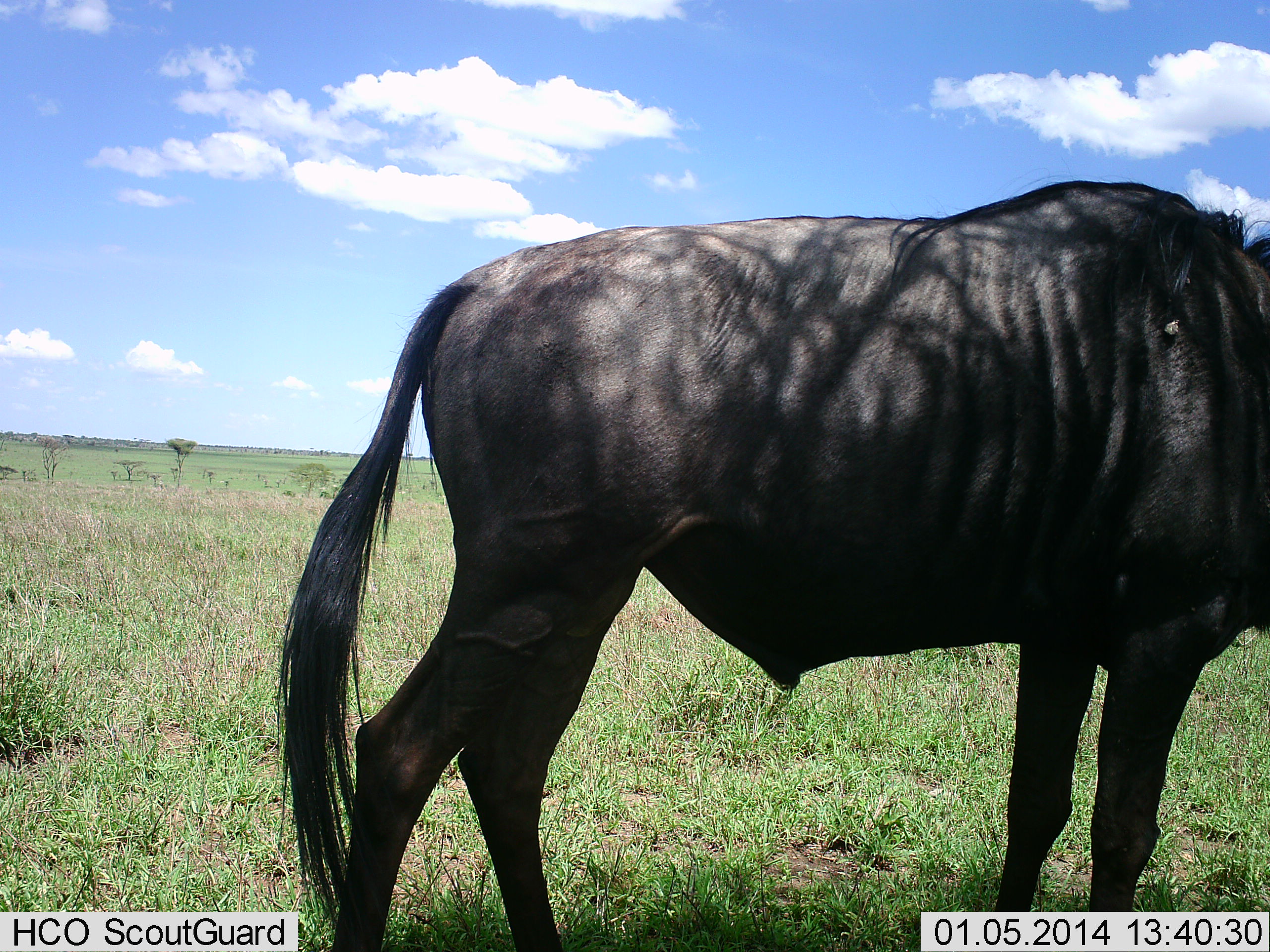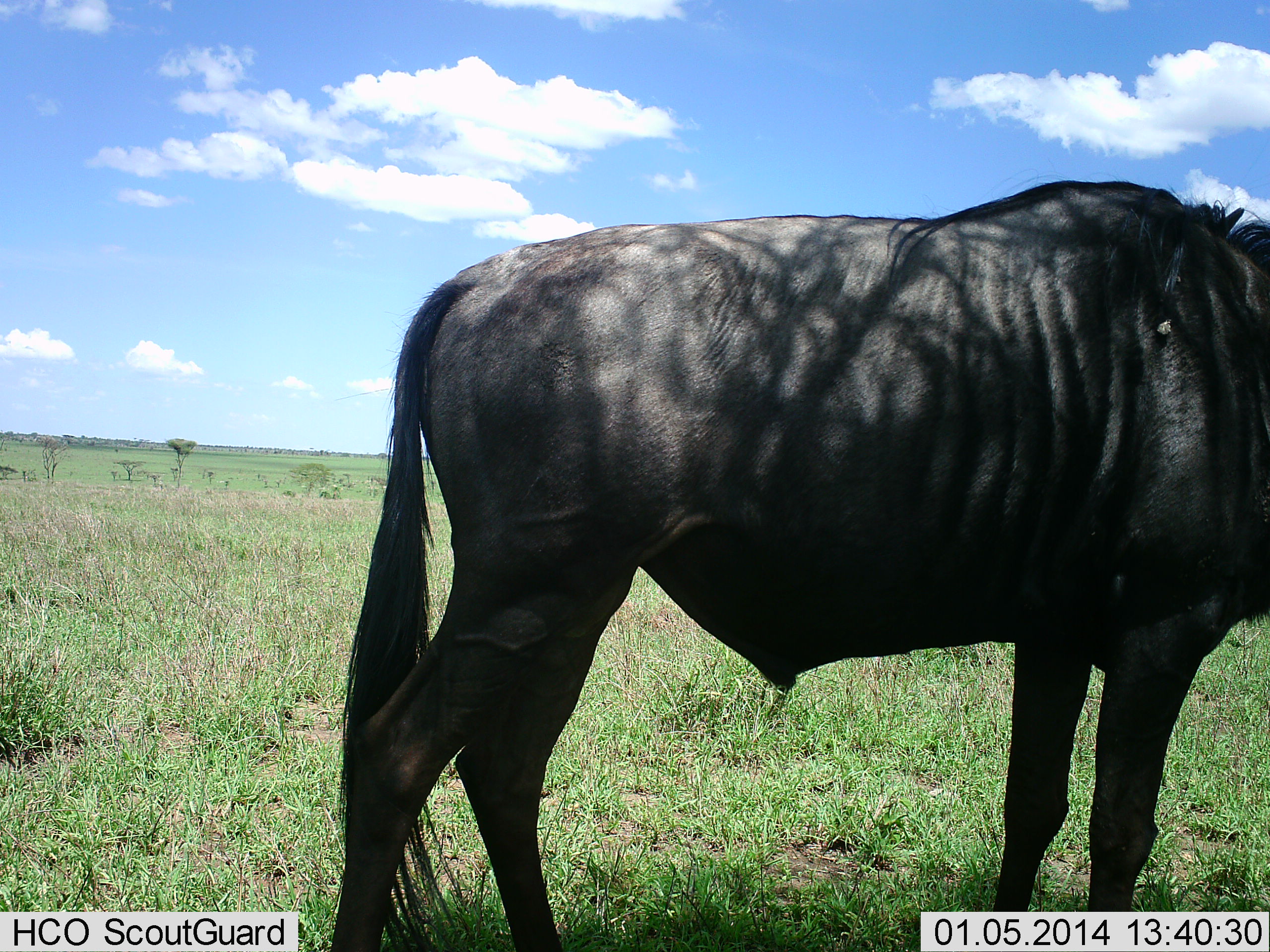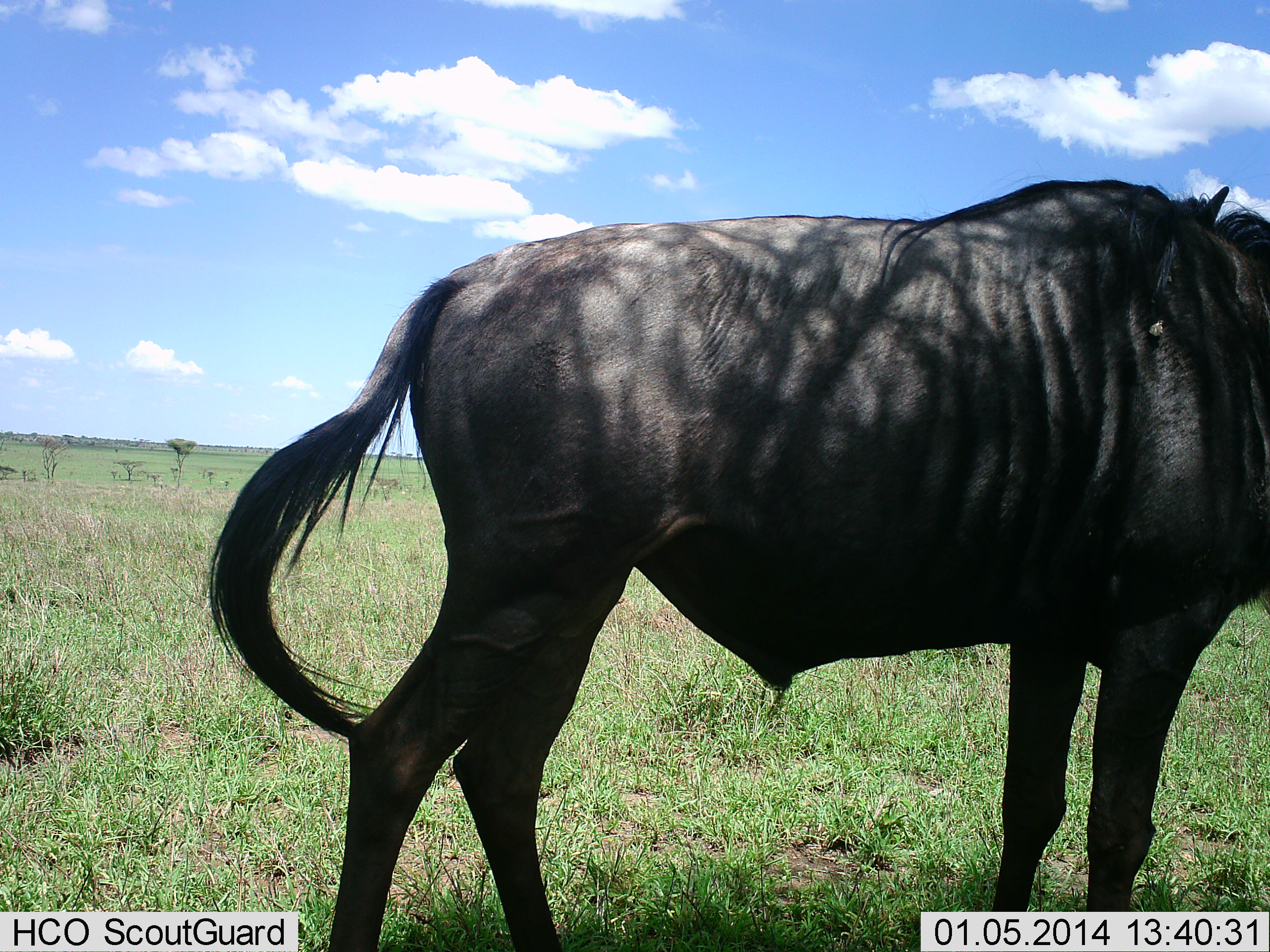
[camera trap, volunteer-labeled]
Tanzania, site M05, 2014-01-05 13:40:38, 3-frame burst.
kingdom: Animalia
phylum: Chordata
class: Mammalia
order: Artiodactyla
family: Bovidae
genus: Connochaetes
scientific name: Connochaetes taurinus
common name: blue wildebeest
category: wildebeest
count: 1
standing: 80%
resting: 10%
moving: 0%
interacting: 0%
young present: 0%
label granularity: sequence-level